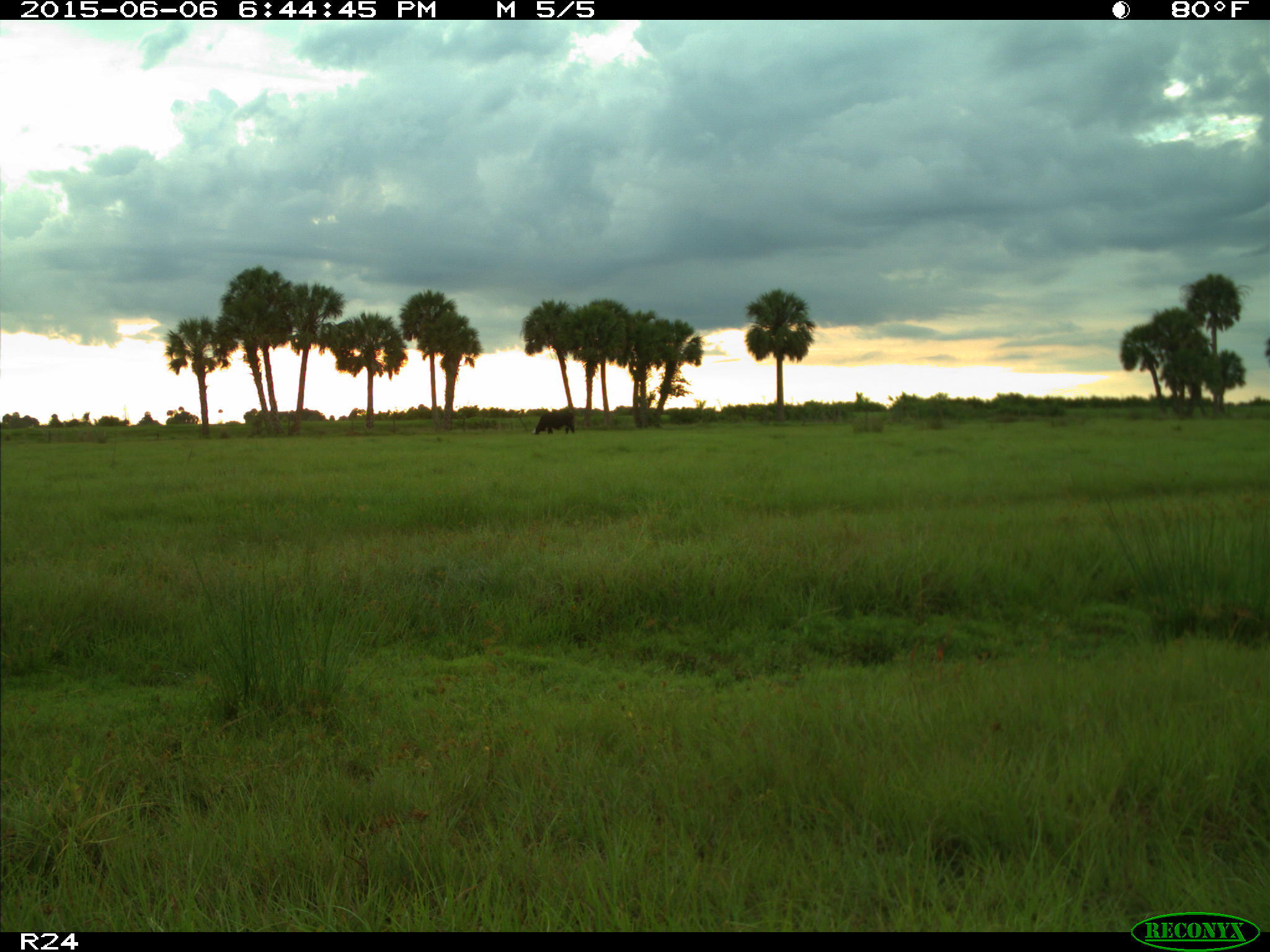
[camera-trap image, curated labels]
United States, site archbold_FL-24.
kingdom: Animalia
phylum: Chordata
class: Mammalia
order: Artiodactyla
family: Bovidae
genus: Bos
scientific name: Bos taurus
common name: domestic cow